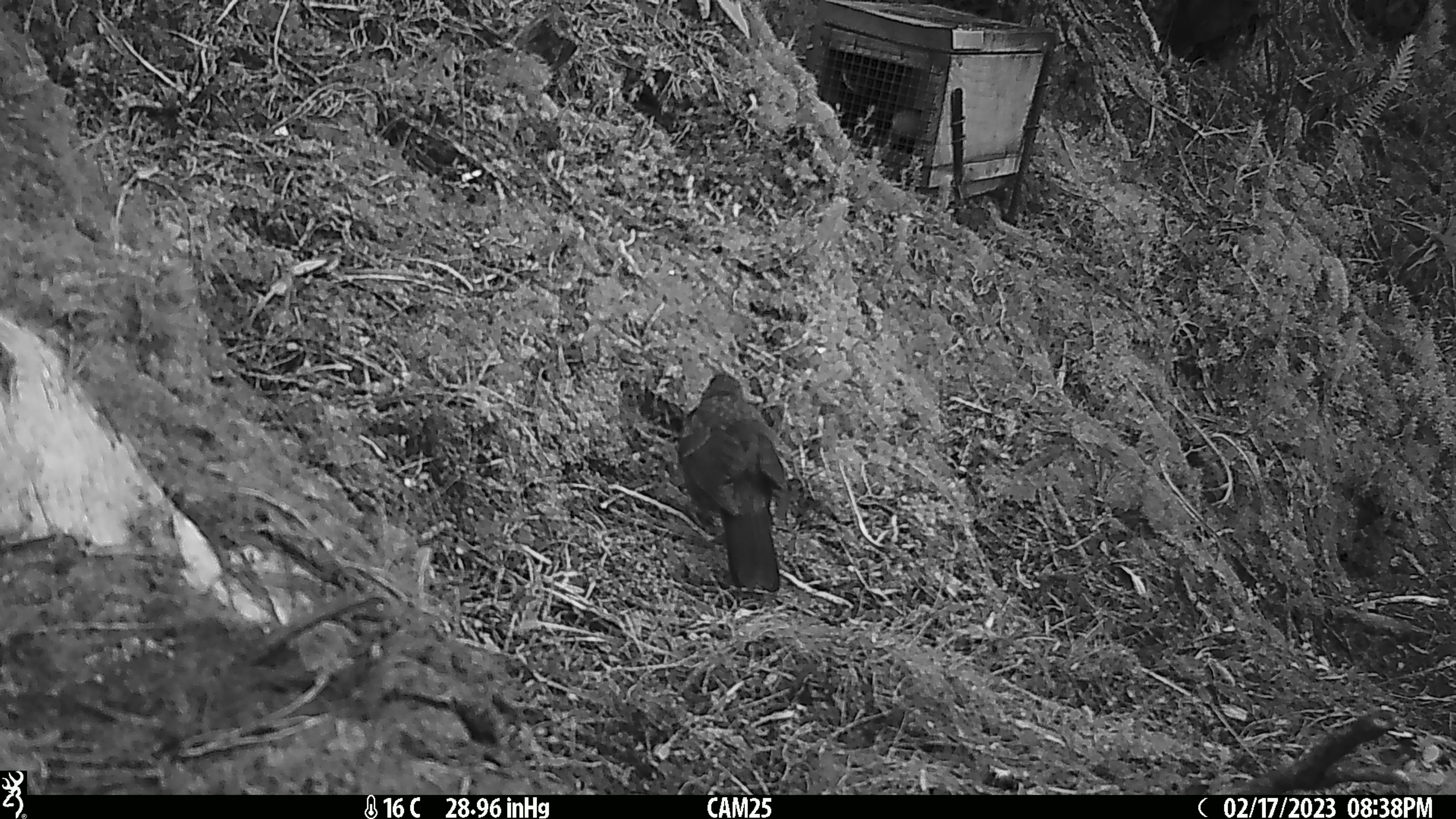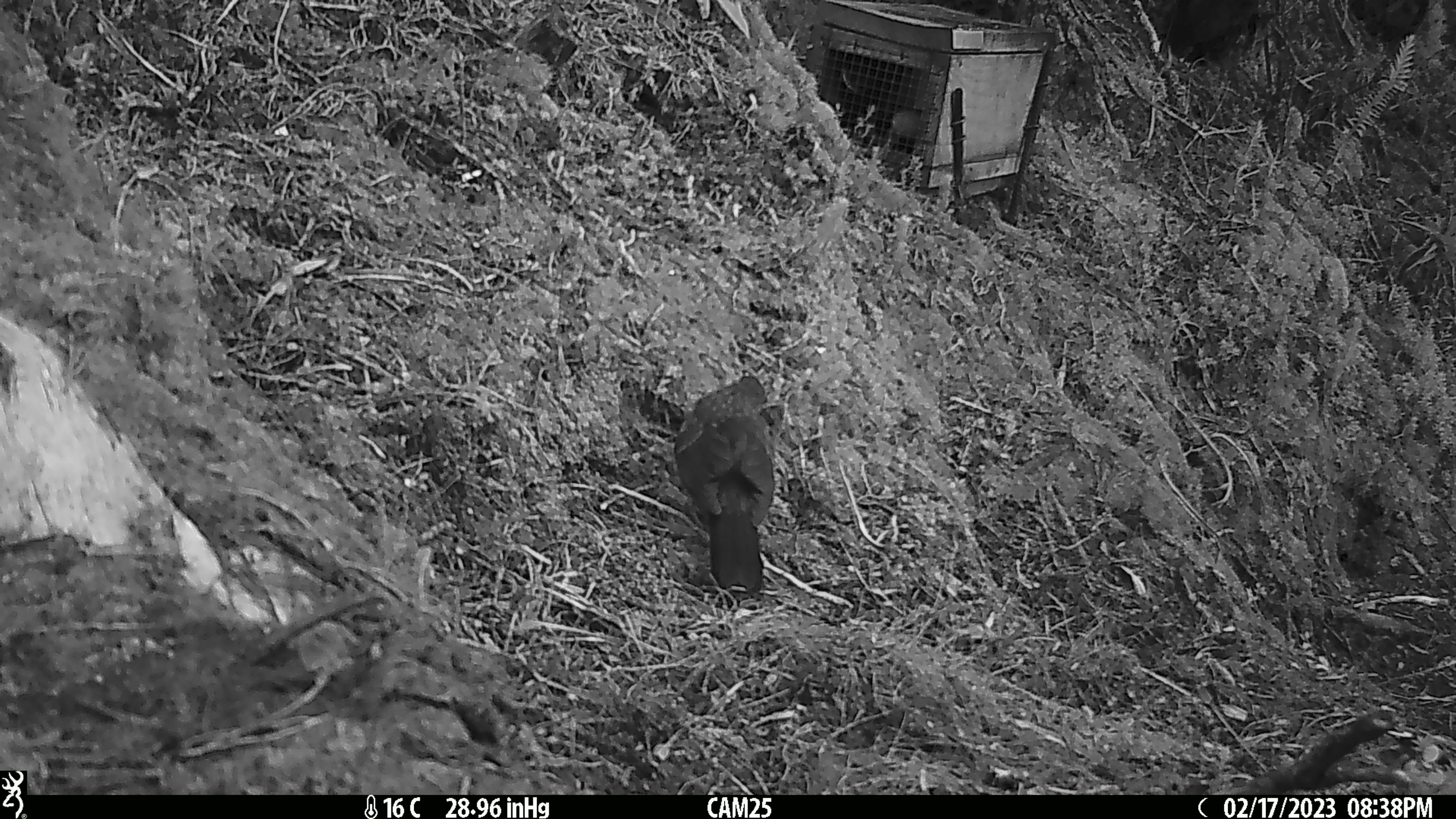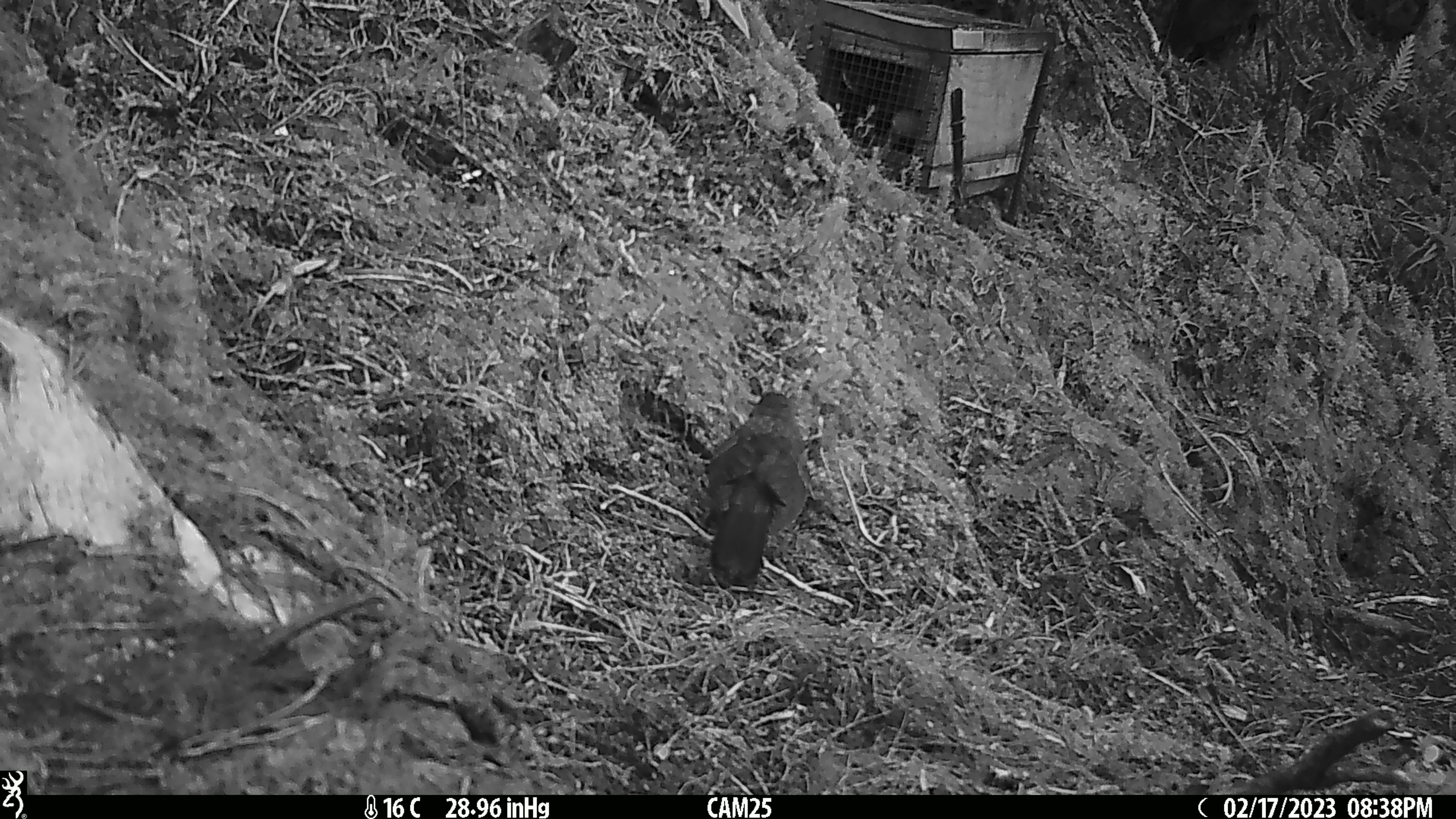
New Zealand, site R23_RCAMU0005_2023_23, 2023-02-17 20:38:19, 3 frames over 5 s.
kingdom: Animalia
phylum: Chordata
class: Aves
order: Passeriformes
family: Turdidae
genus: Turdus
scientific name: Turdus merula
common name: eurasian blackbird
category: blackbird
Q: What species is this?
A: Blackbird (eurasian blackbird) (Turdus merula).